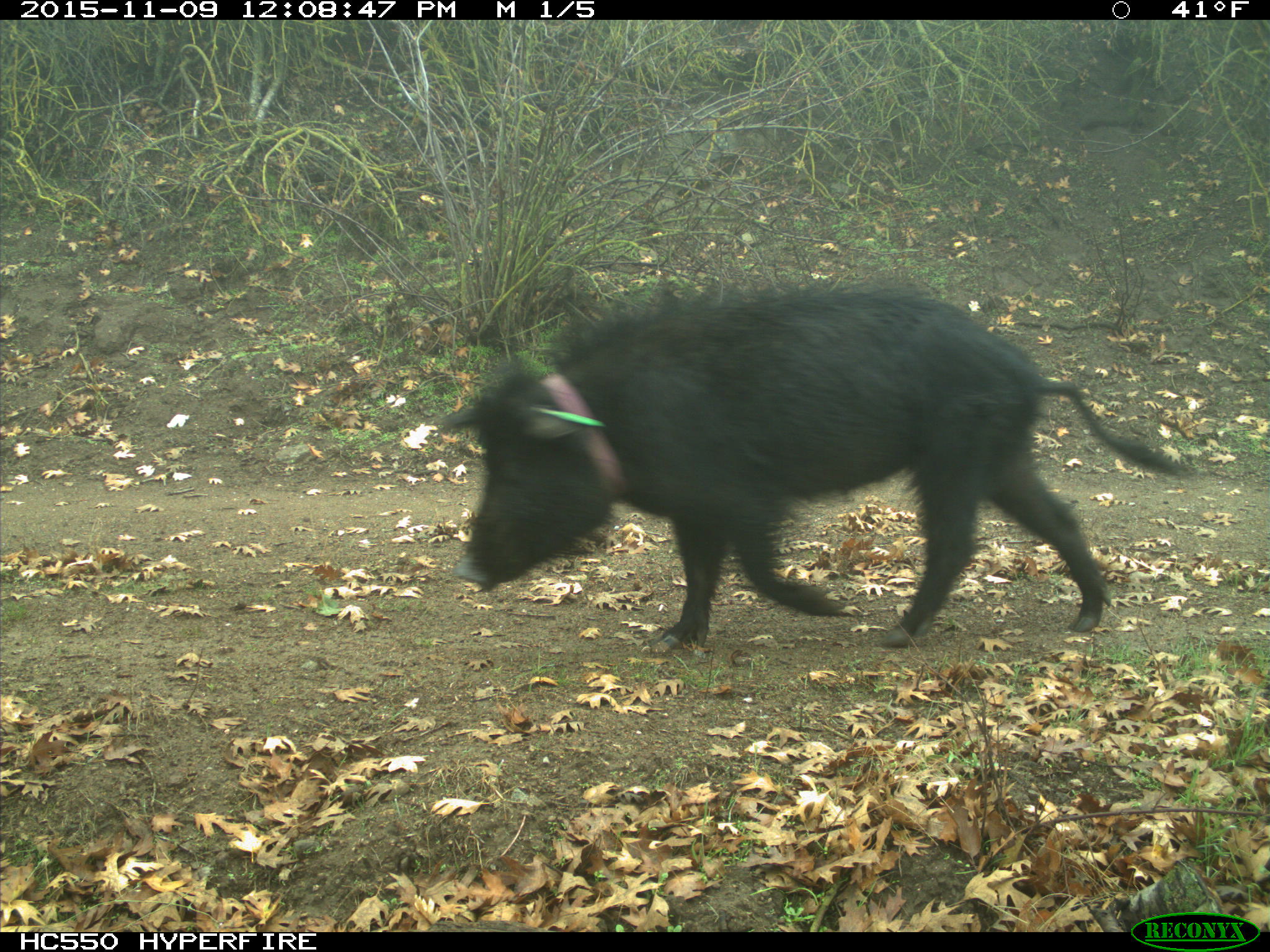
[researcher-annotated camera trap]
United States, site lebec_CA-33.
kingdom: Animalia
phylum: Chordata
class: Mammalia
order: Artiodactyla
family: Suidae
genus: Sus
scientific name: Sus scrofa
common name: wild boar